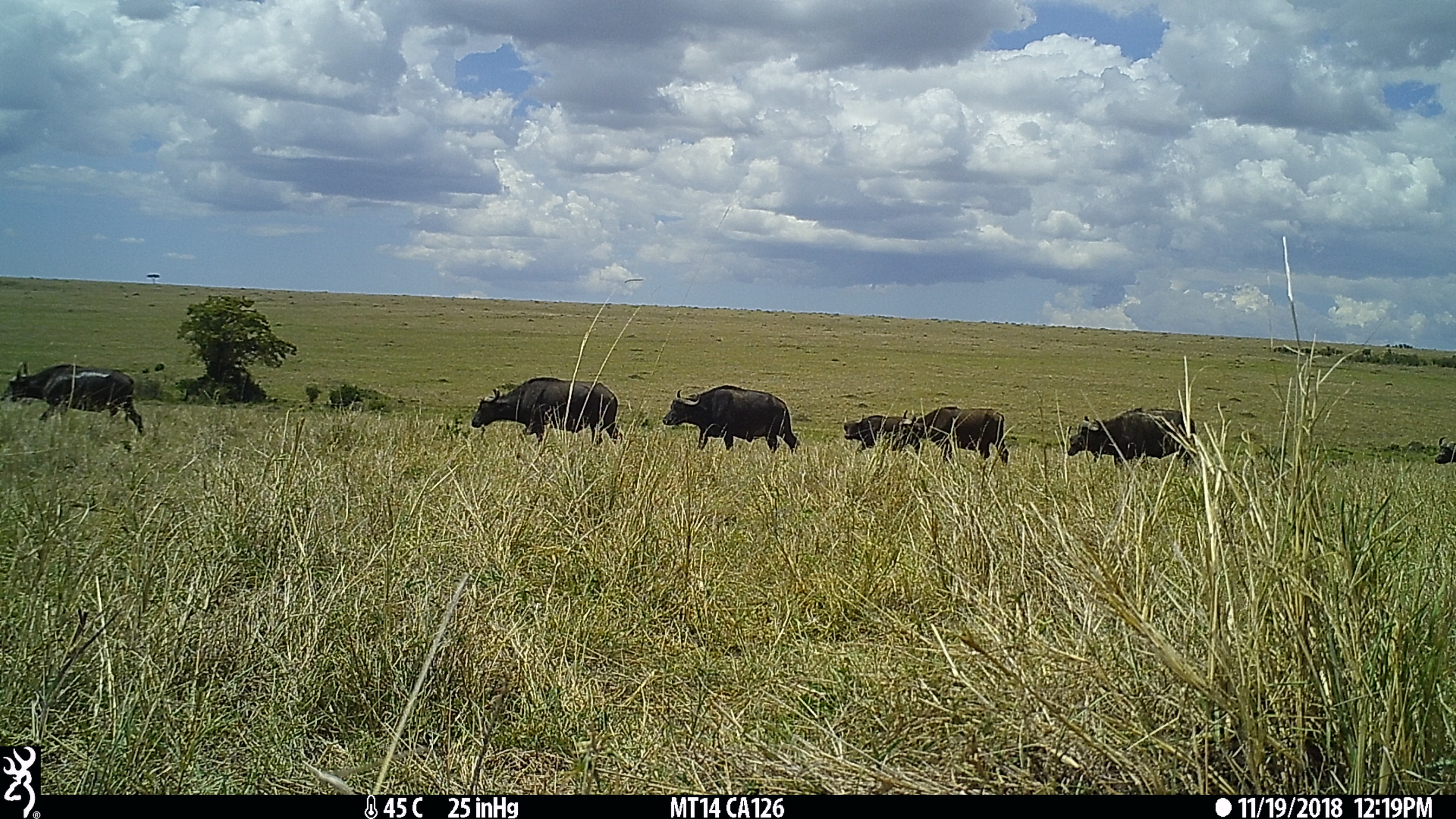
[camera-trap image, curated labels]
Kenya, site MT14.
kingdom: Animalia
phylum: Chordata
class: Mammalia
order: Artiodactyla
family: Bovidae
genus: Syncerus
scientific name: Syncerus caffer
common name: buffalo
Buffalo (Syncerus caffer).